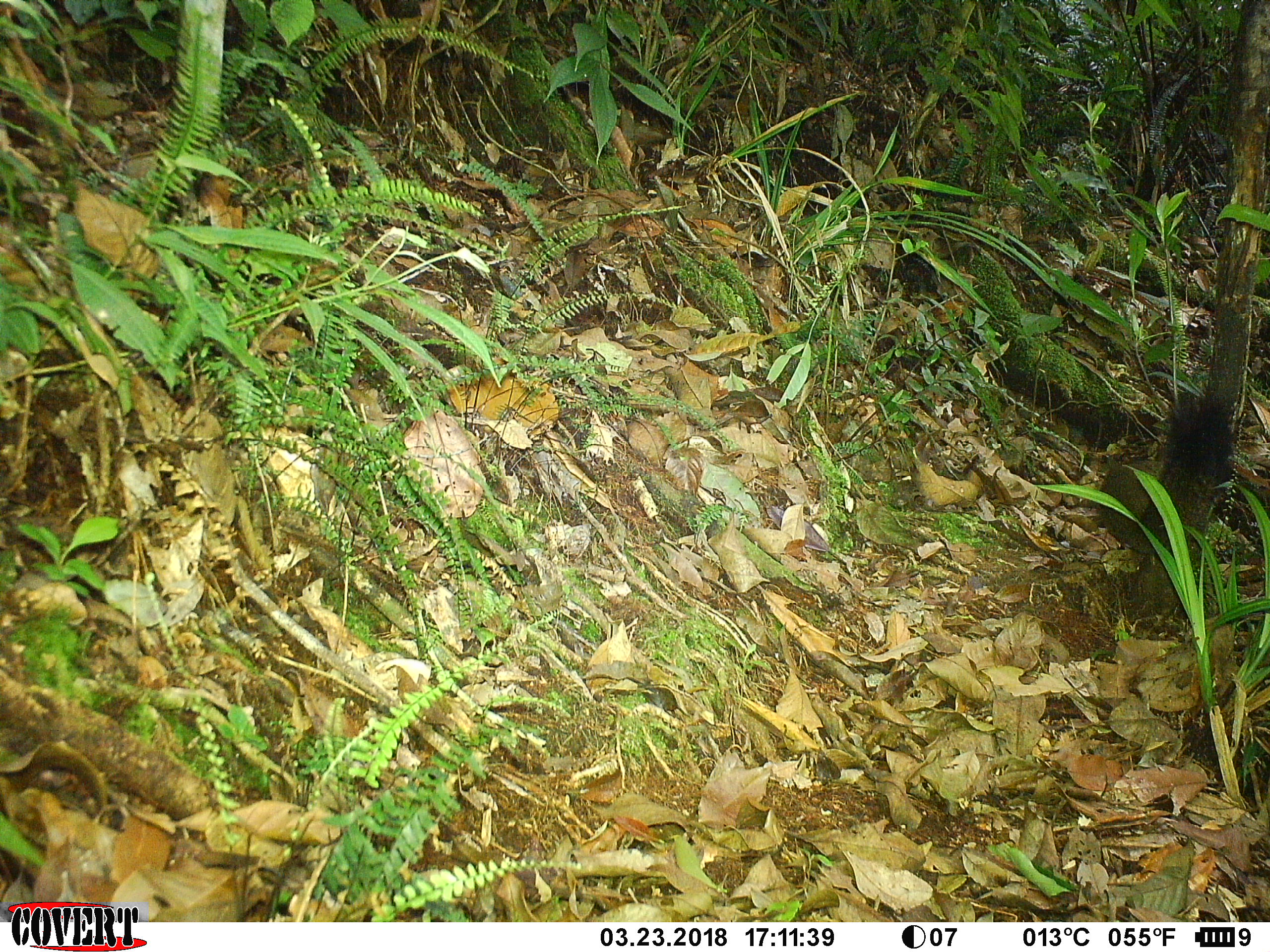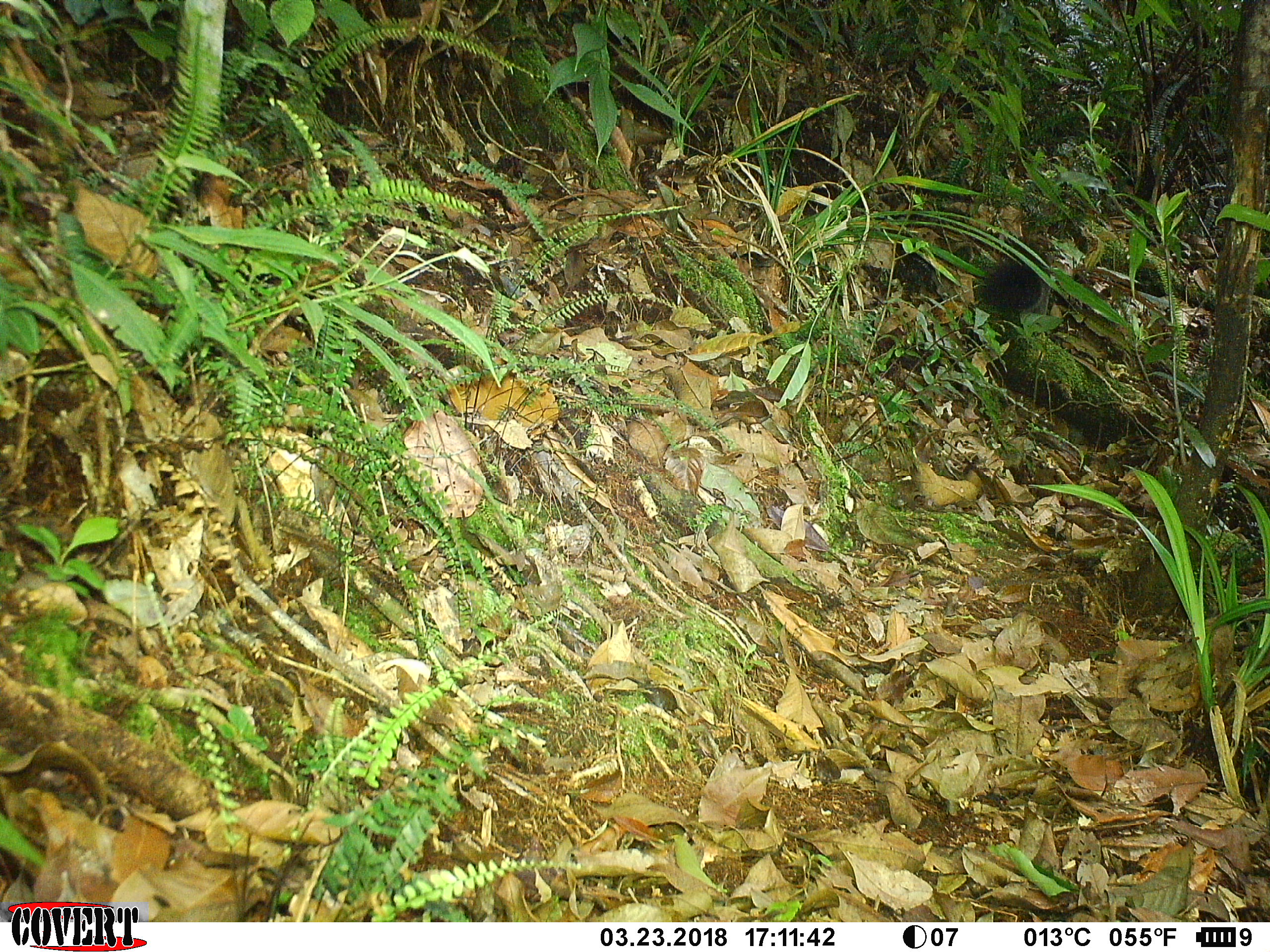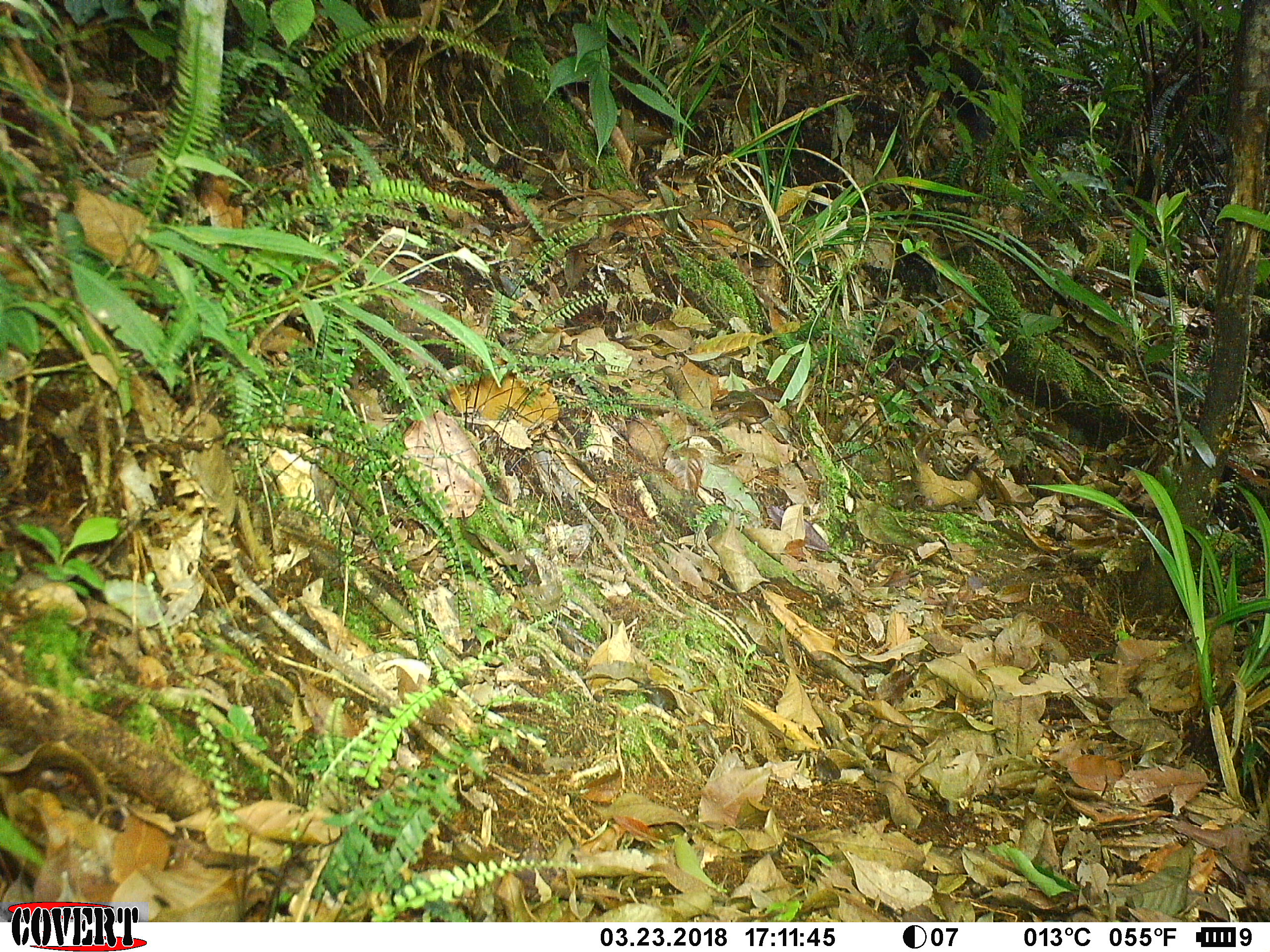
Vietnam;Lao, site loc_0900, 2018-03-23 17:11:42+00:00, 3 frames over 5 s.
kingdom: Animalia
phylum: Chordata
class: Mammalia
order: Rodentia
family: Sciuridae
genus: Sciurus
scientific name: Sciurus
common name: squirrel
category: unidentified squirrel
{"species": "unidentified squirrel (squirrel) (Sciurus)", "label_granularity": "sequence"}